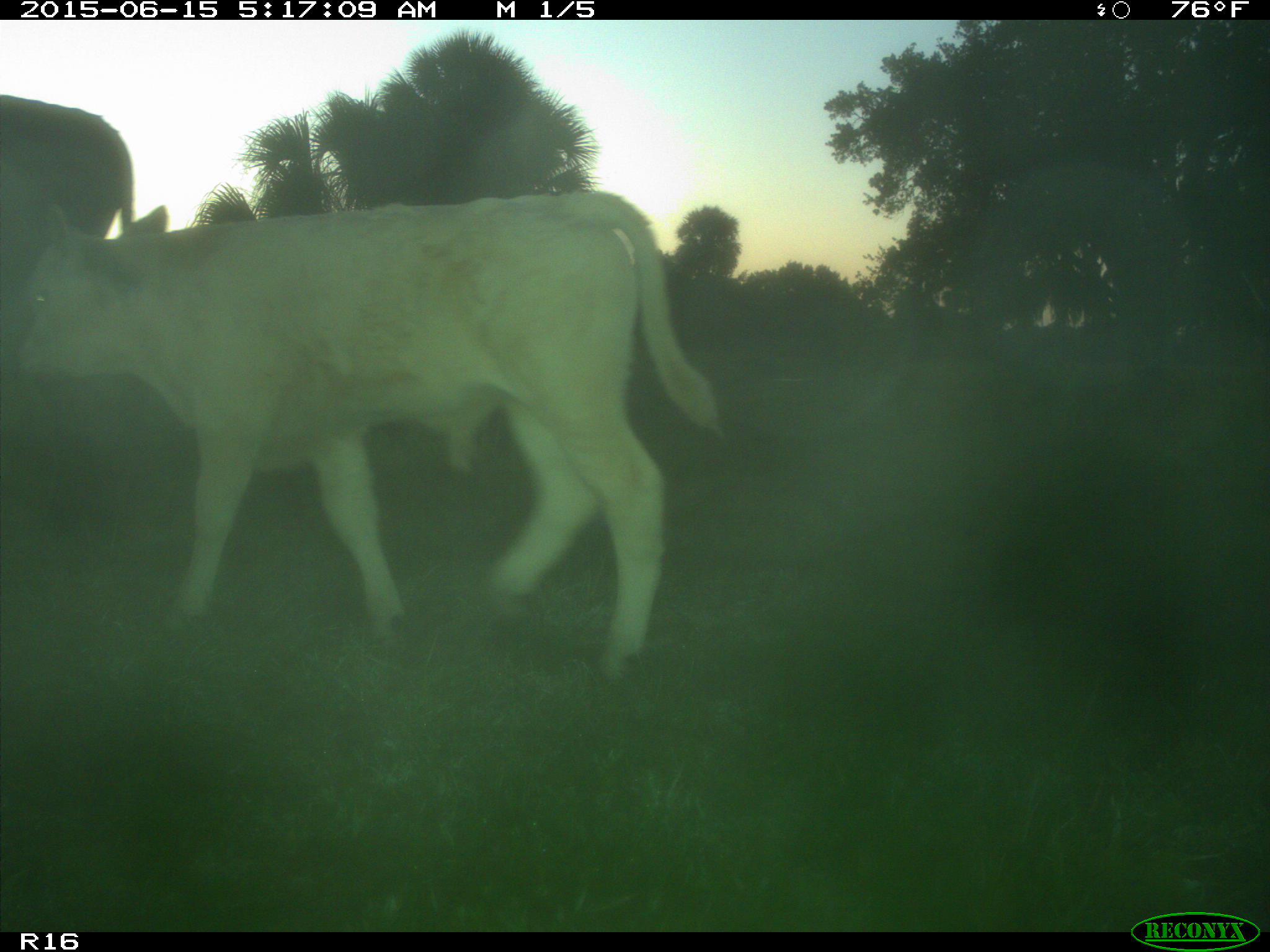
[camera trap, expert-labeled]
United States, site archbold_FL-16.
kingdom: Animalia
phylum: Chordata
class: Mammalia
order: Artiodactyla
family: Bovidae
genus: Bos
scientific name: Bos taurus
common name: domestic cow